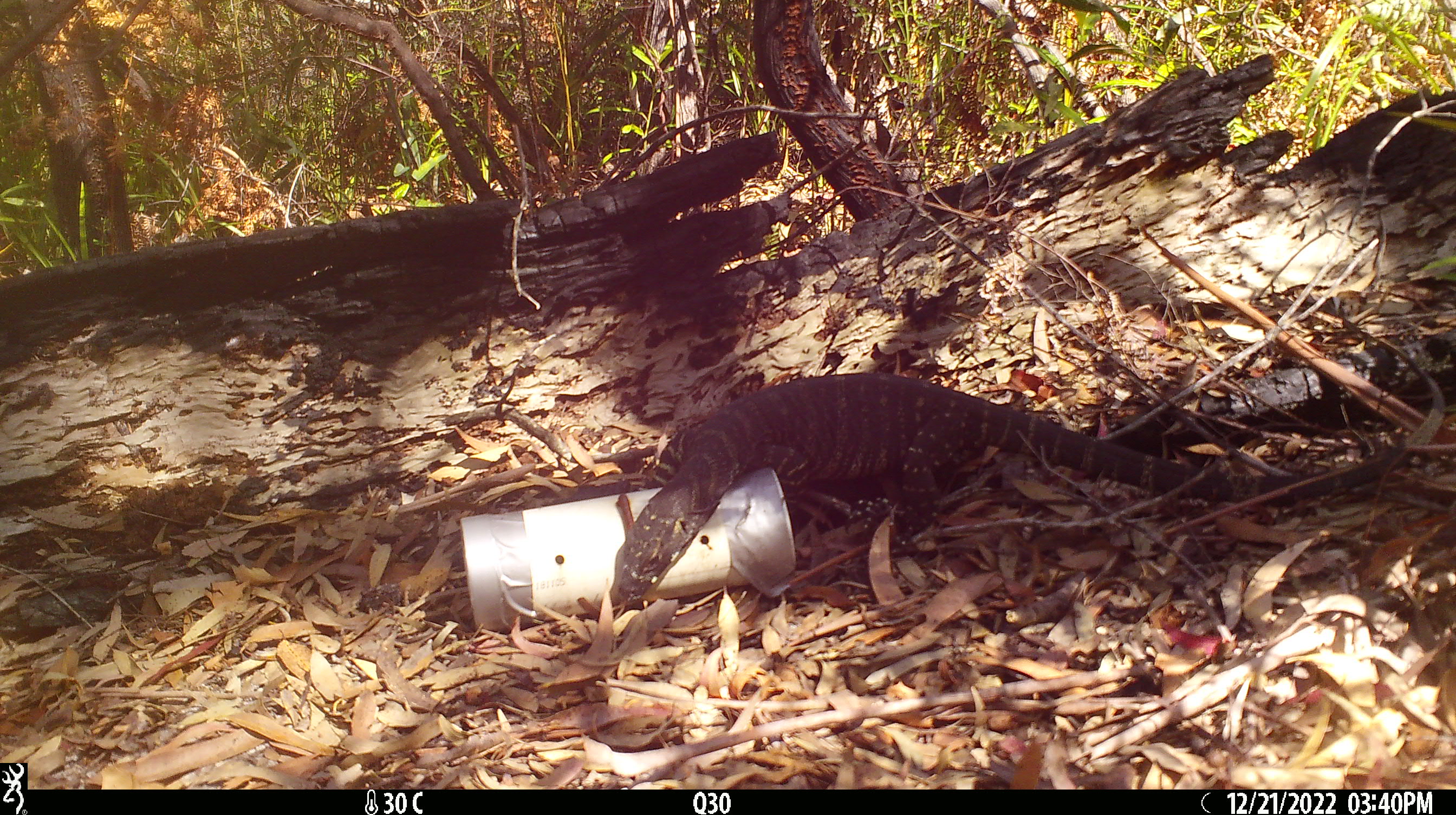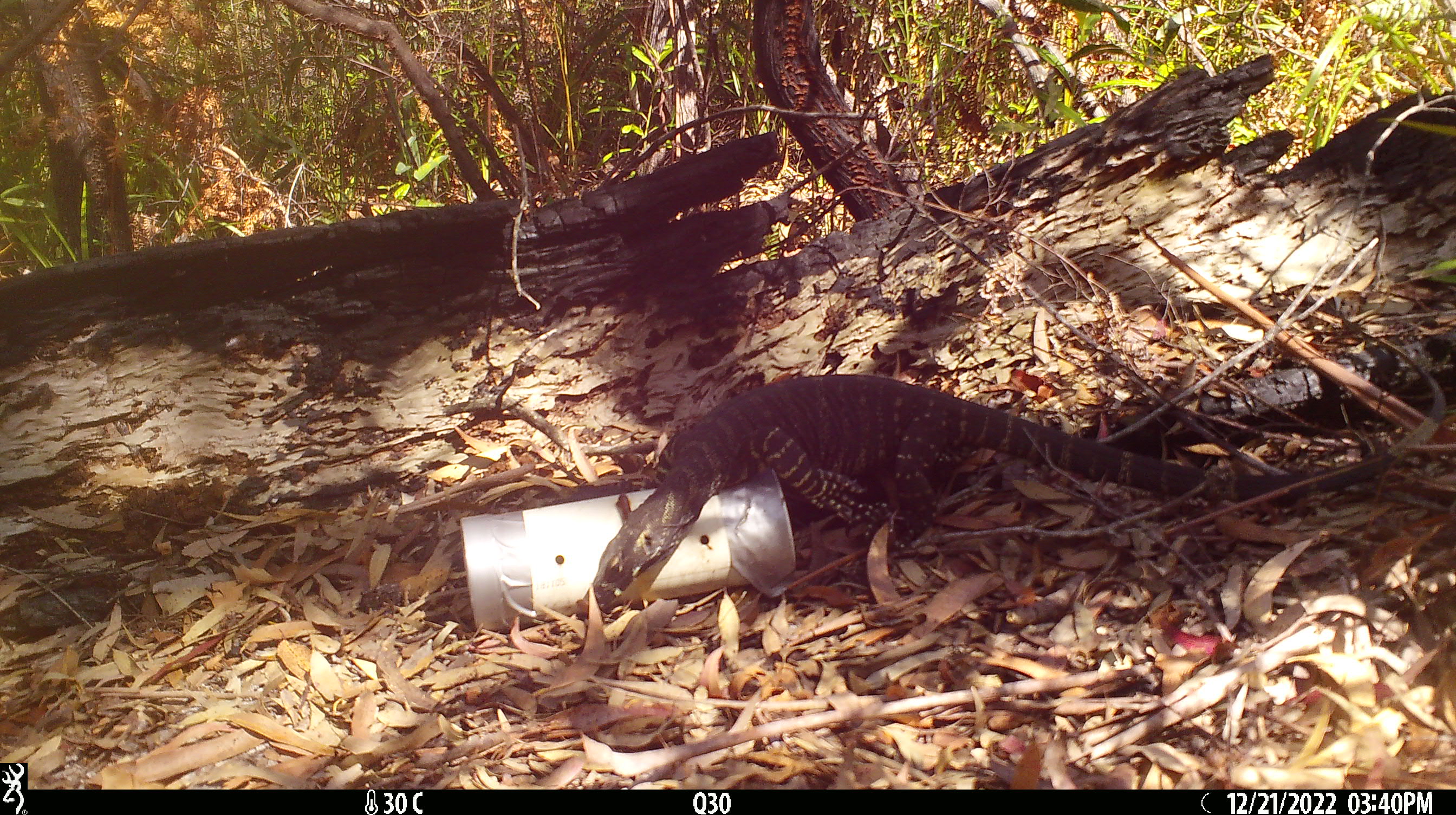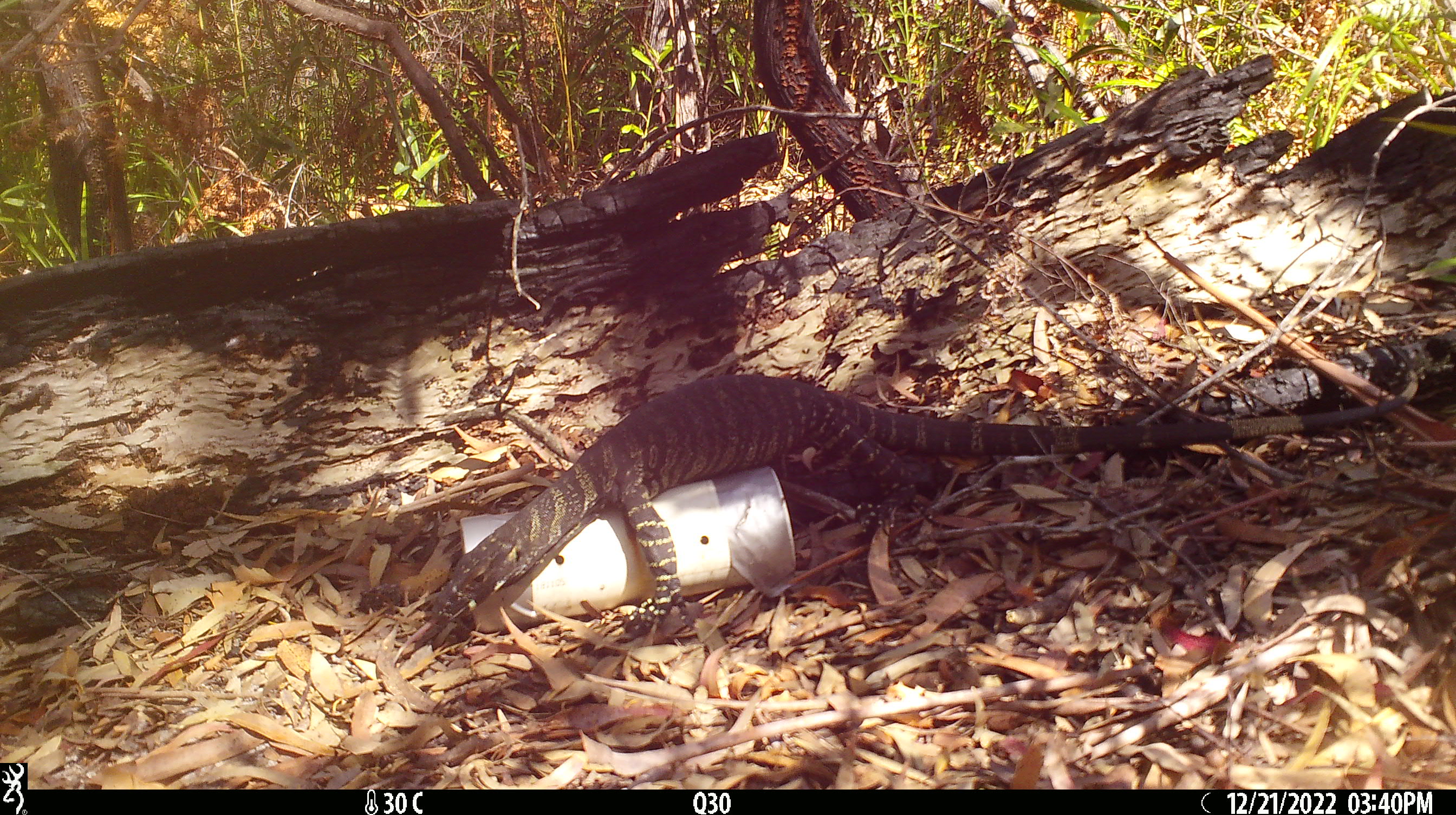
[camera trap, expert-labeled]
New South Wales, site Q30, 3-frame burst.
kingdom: Animalia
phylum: Chordata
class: Reptilia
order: Squamata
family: Varanidae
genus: Varanus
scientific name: Varanus varius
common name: lace monitor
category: goanna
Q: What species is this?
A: Goanna (lace monitor) (Varanus varius).